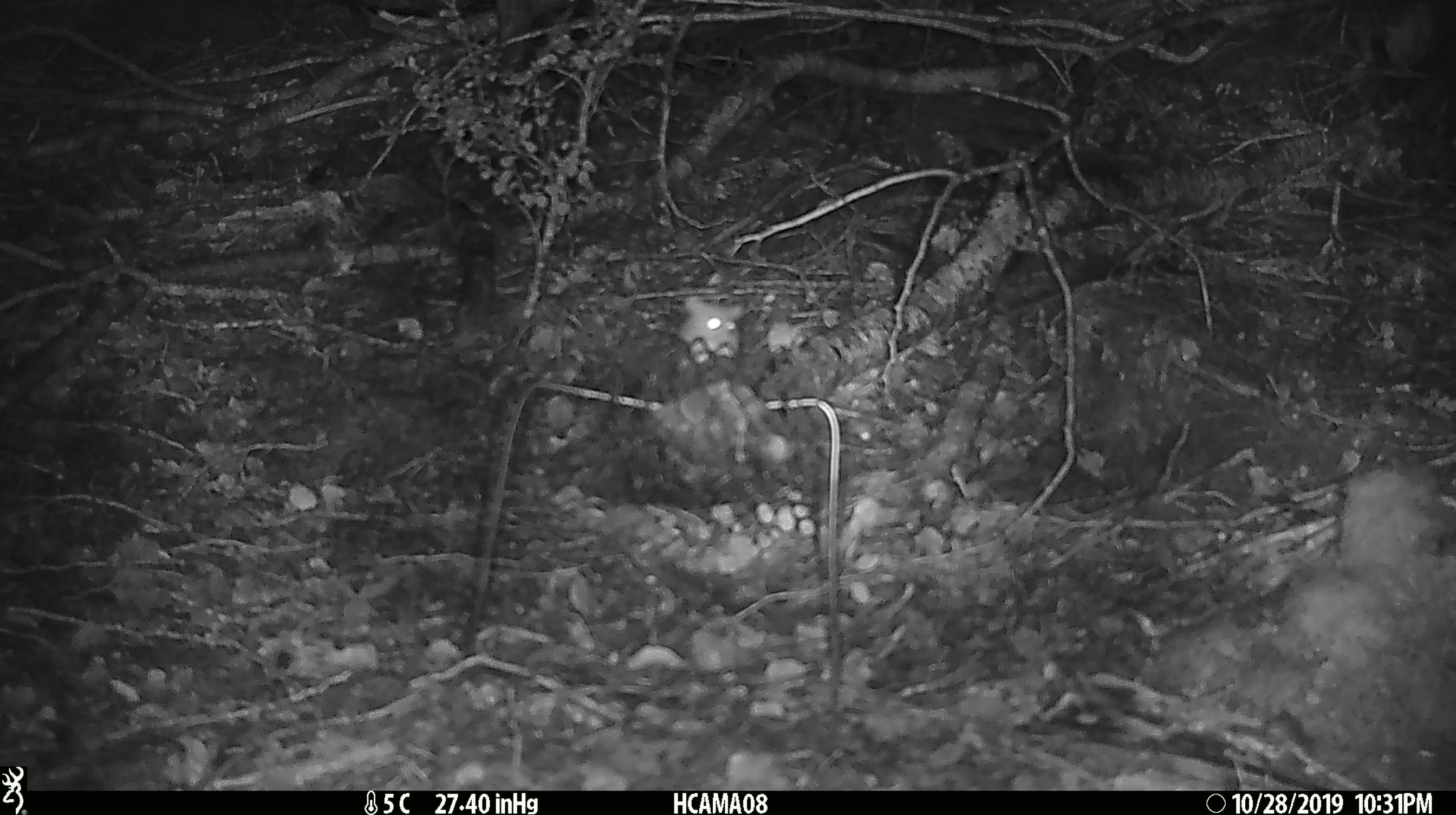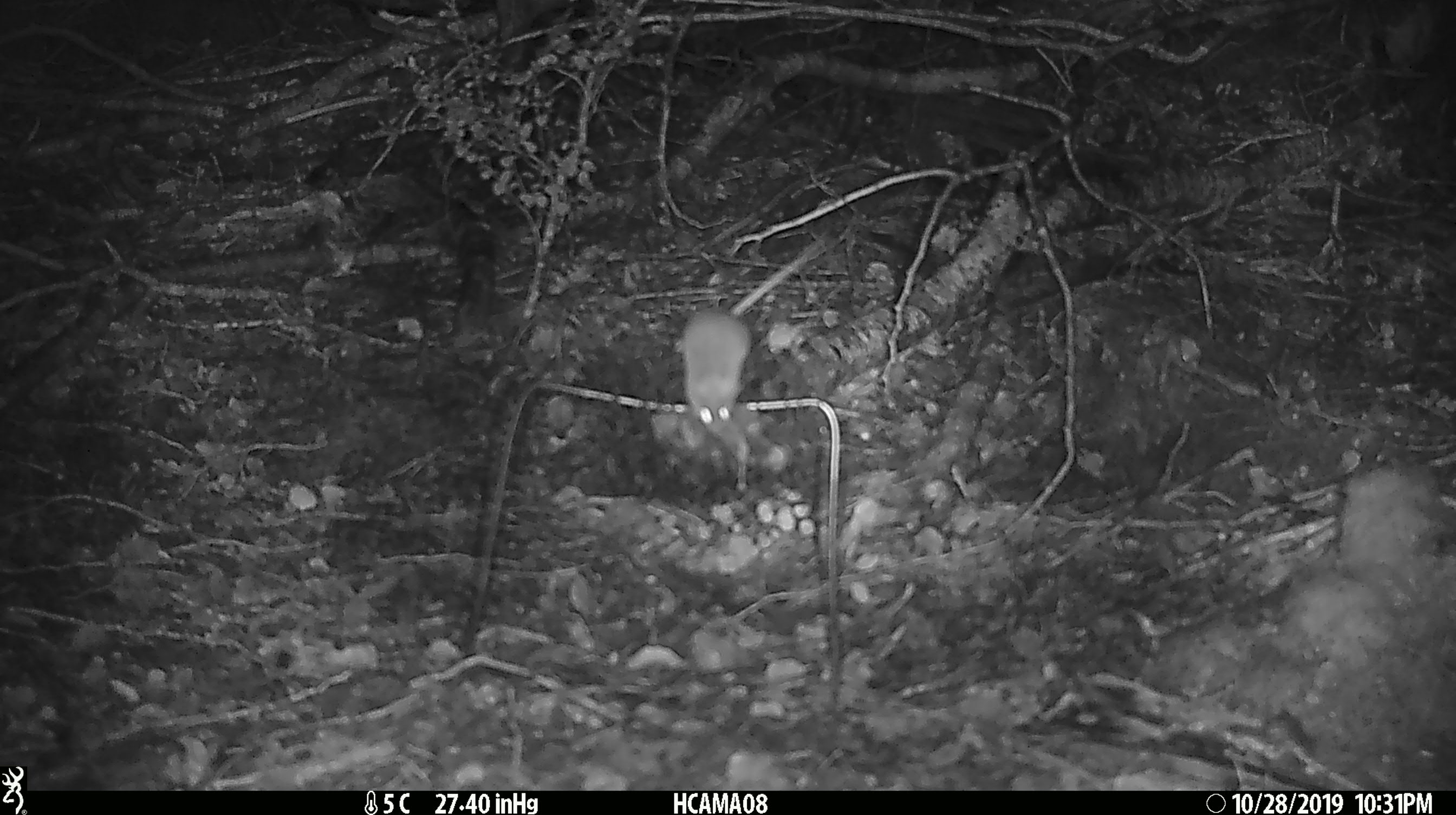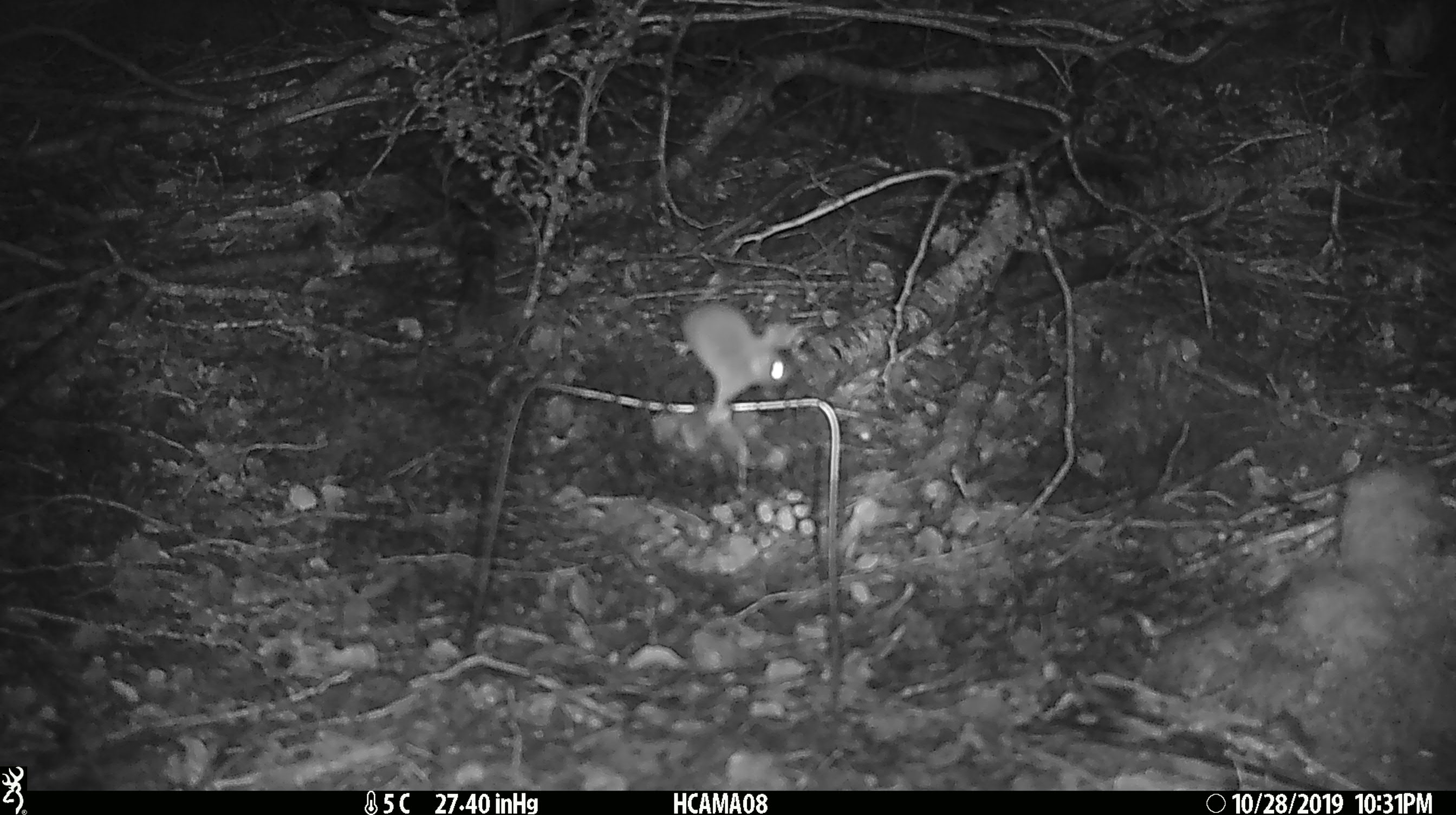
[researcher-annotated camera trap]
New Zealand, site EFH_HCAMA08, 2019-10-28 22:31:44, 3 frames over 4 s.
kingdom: Animalia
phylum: Chordata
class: Mammalia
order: Rodentia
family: Muridae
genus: Mus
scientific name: Mus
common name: mouse